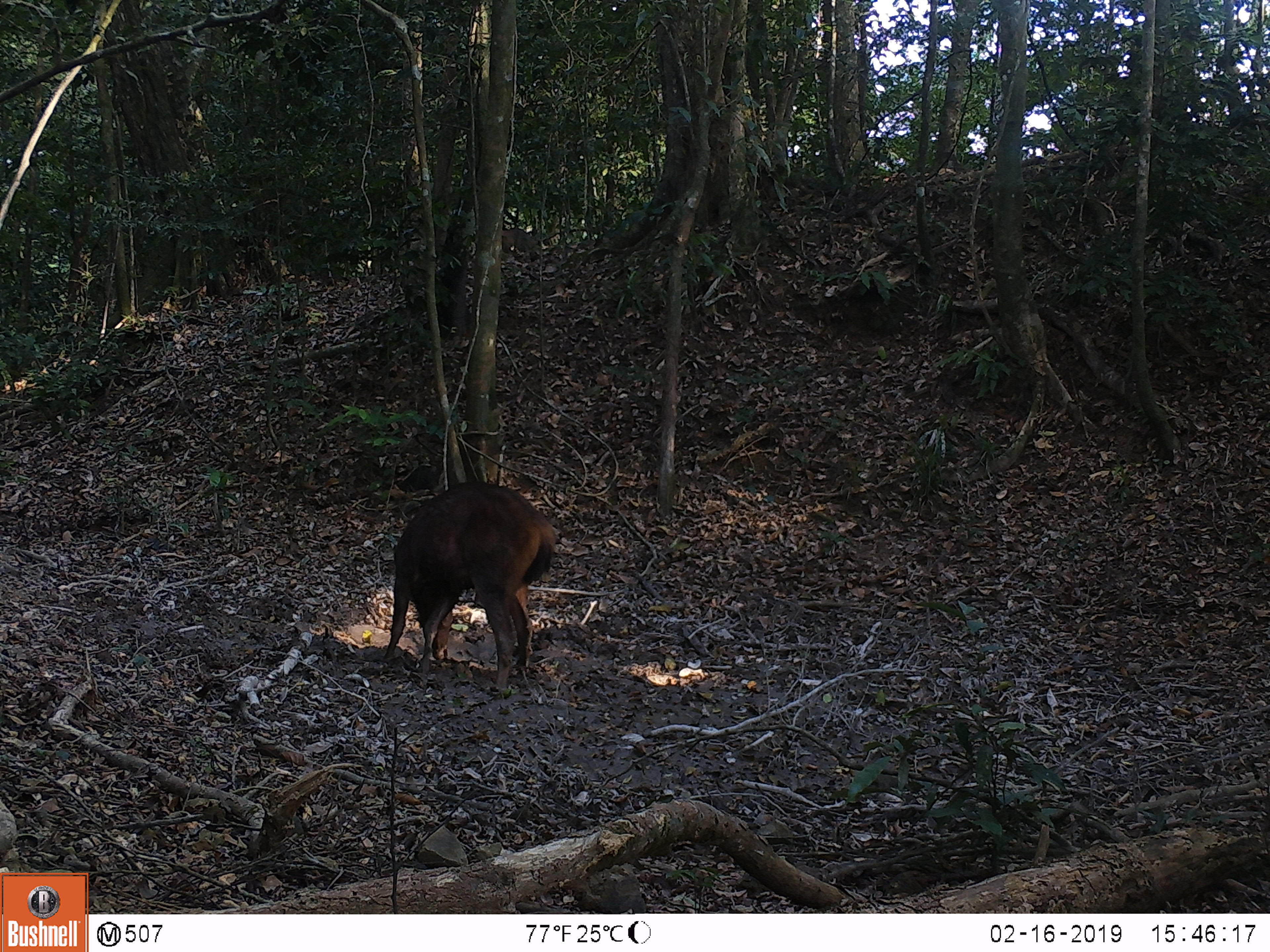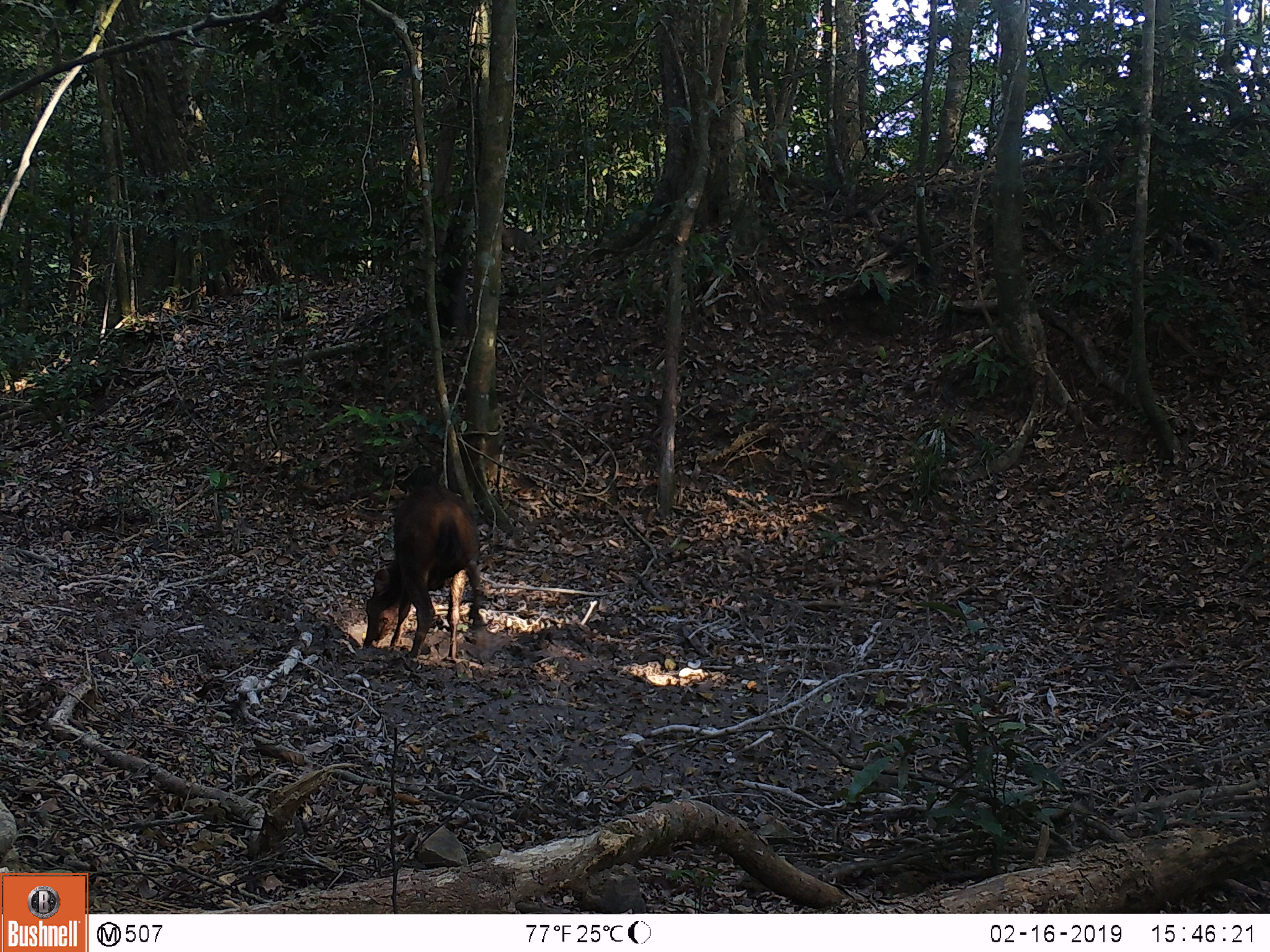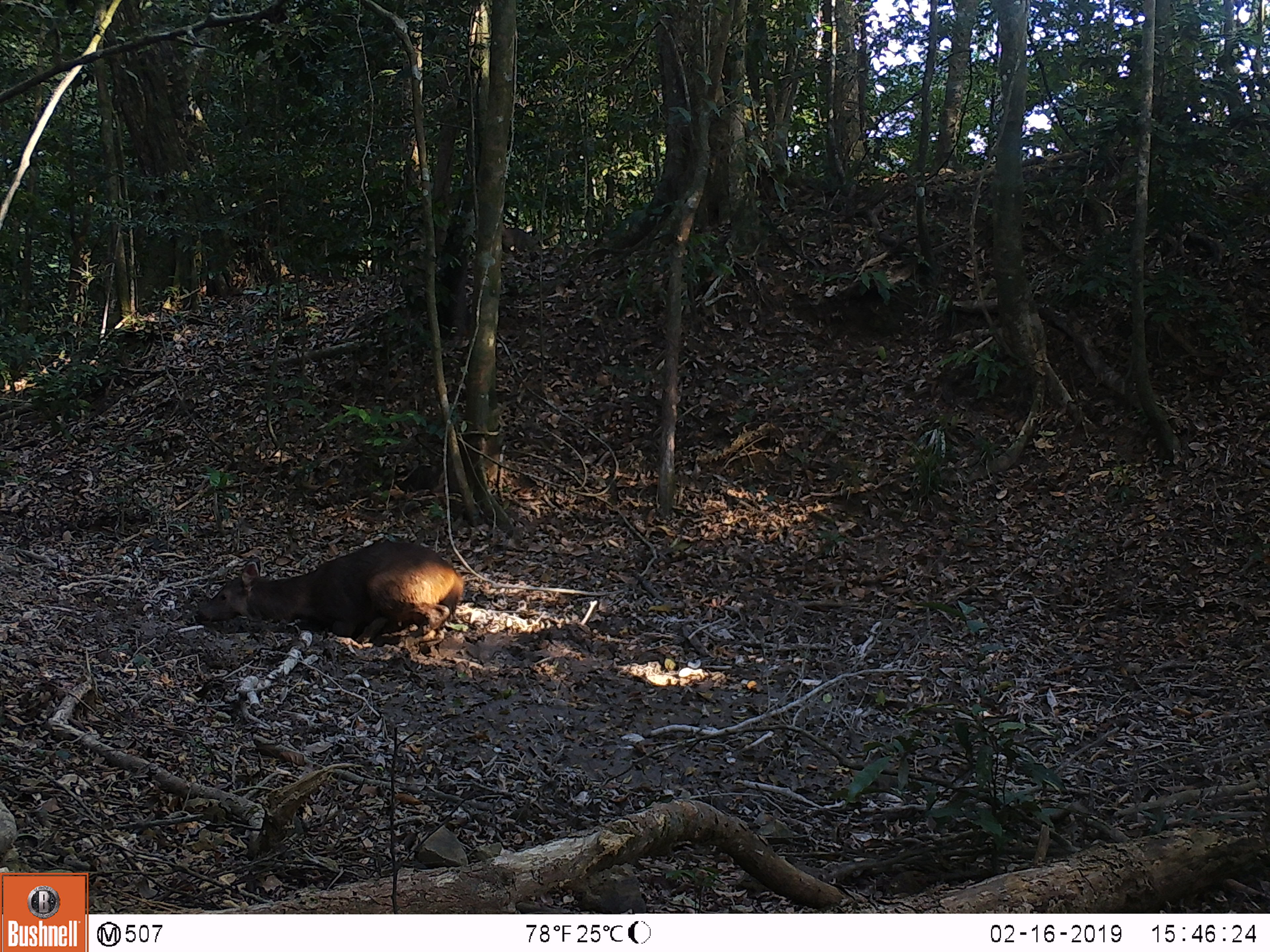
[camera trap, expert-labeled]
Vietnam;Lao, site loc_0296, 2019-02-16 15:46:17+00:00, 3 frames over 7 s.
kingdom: Animalia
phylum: Chordata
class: Mammalia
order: Artiodactyla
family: Cervidae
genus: Rusa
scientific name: Rusa unicolor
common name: sambar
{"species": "sambar (Rusa unicolor)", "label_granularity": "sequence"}